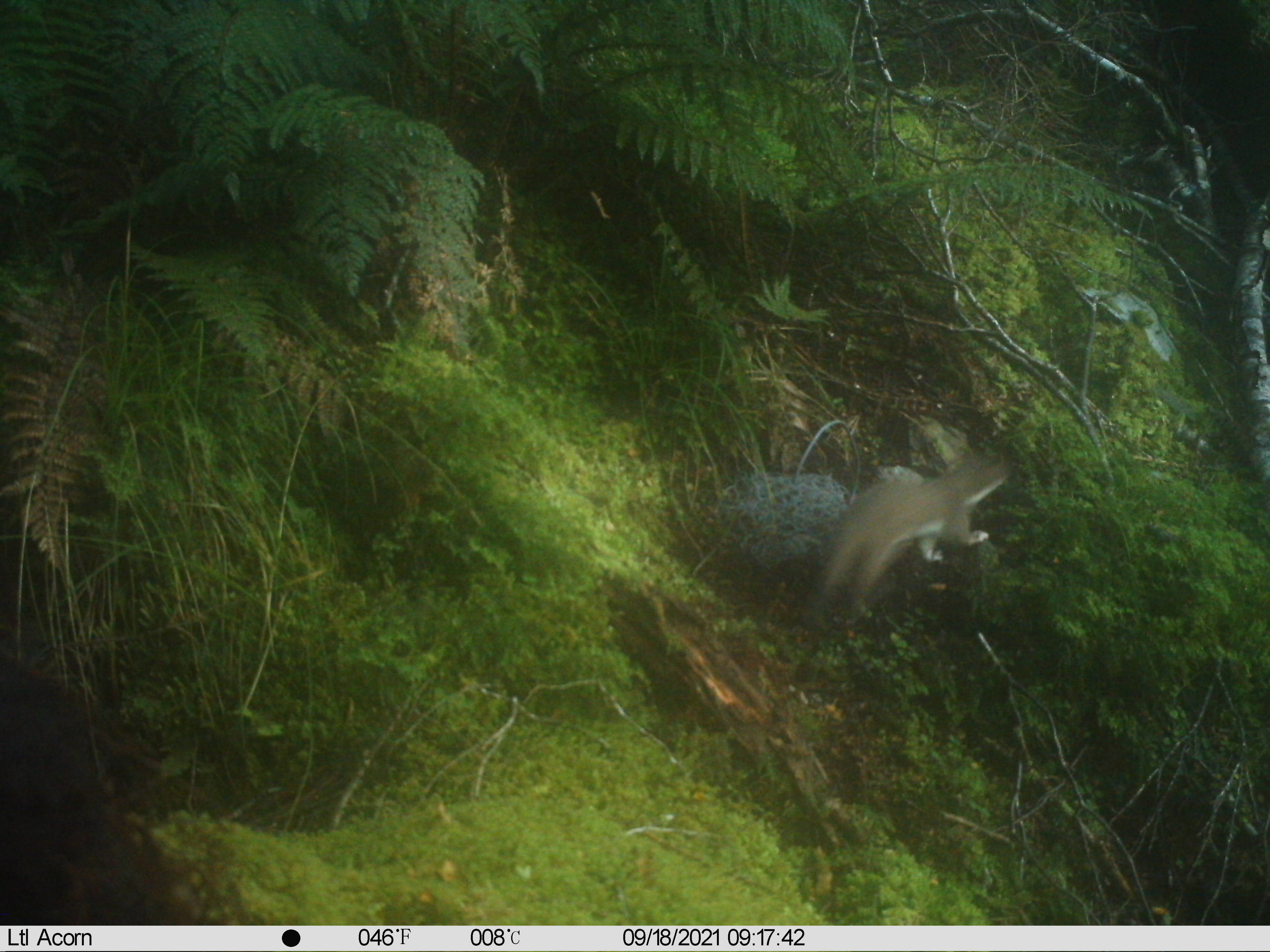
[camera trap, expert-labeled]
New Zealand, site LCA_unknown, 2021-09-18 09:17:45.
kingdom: Animalia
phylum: Chordata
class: Mammalia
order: Carnivora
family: Mustelidae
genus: Mustela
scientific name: Mustela erminea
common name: stoat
Stoat (Mustela erminea).